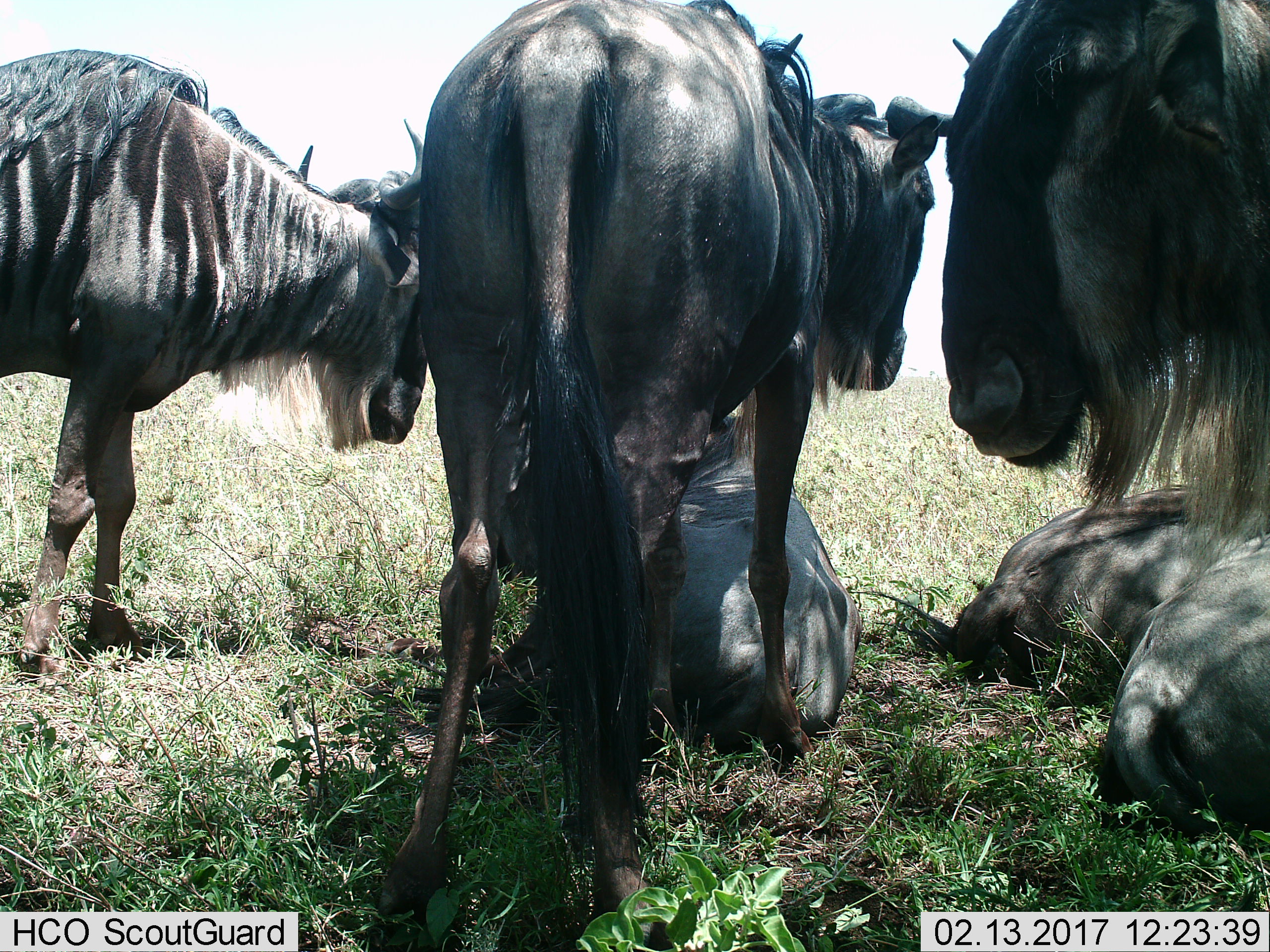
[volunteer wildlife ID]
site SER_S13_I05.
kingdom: Animalia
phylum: Chordata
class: Mammalia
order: Artiodactyla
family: Bovidae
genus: Connochaetes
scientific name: Connochaetes taurinus taurinus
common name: blue wildebeest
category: wildebeestblue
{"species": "wildebeestblue (blue wildebeest) (Connochaetes taurinus taurinus)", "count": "5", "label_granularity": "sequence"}